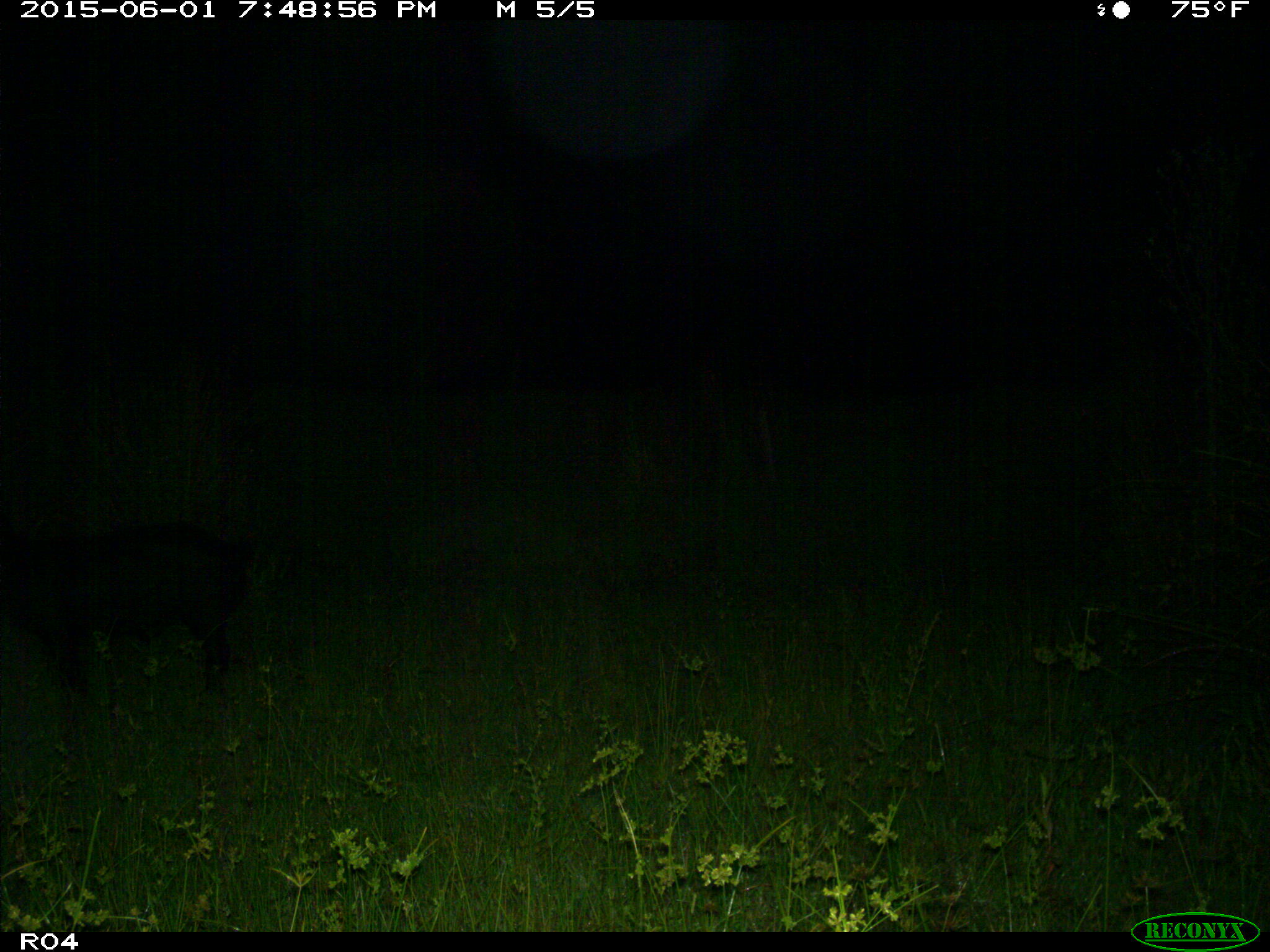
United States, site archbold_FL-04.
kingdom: Animalia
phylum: Chordata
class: Mammalia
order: Artiodactyla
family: Suidae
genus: Sus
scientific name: Sus scrofa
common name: wild boar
Sus scrofa (wild boar).